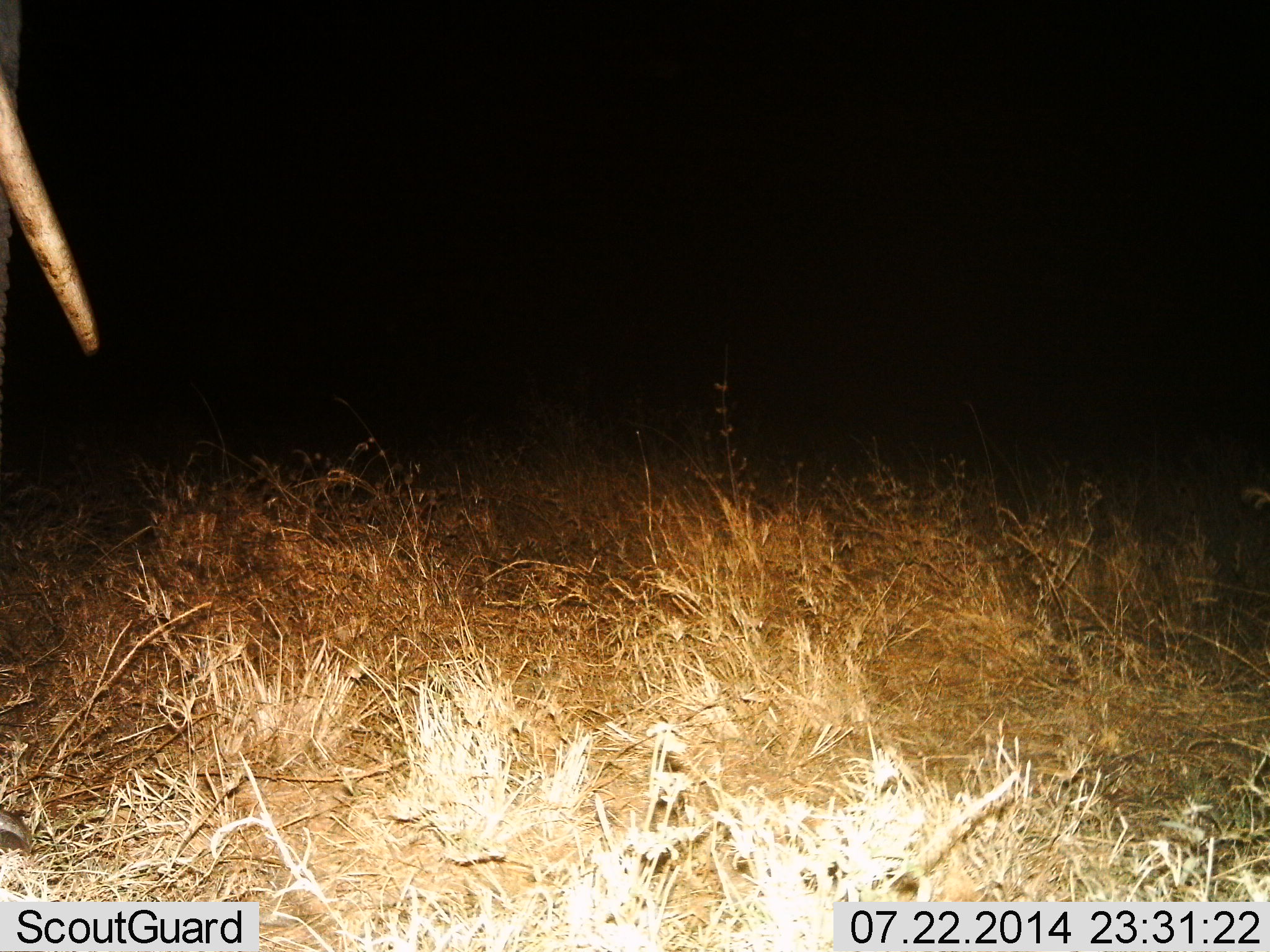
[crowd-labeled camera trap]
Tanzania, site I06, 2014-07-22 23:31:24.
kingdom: Animalia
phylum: Chordata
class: Mammalia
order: Proboscidea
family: Elephantidae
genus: Loxodonta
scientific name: Loxodonta africana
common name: african bush elephant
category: elephant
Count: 1.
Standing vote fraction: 100%.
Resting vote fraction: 0%.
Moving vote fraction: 0%.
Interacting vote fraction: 0%.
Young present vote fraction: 0%.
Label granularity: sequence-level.